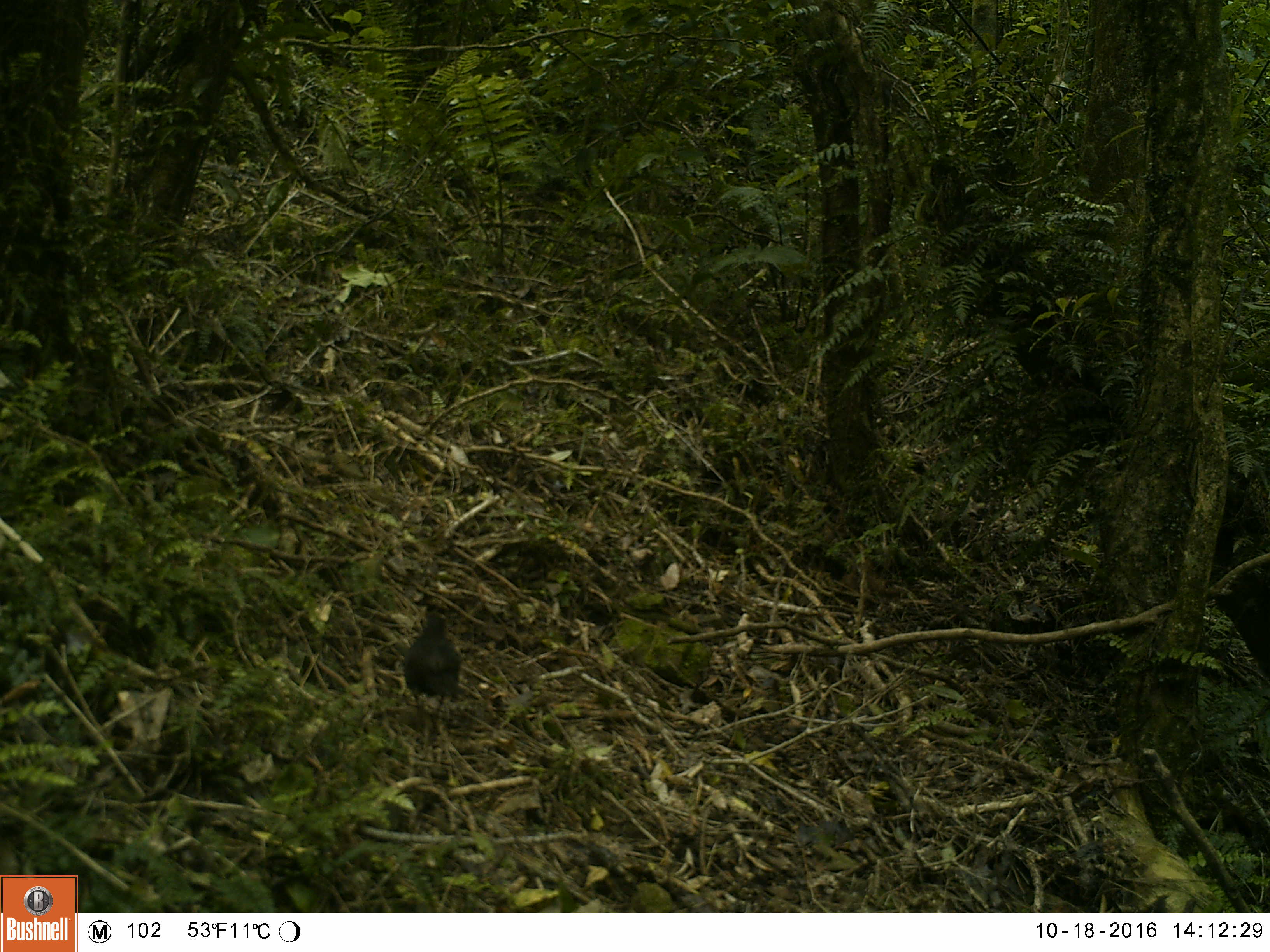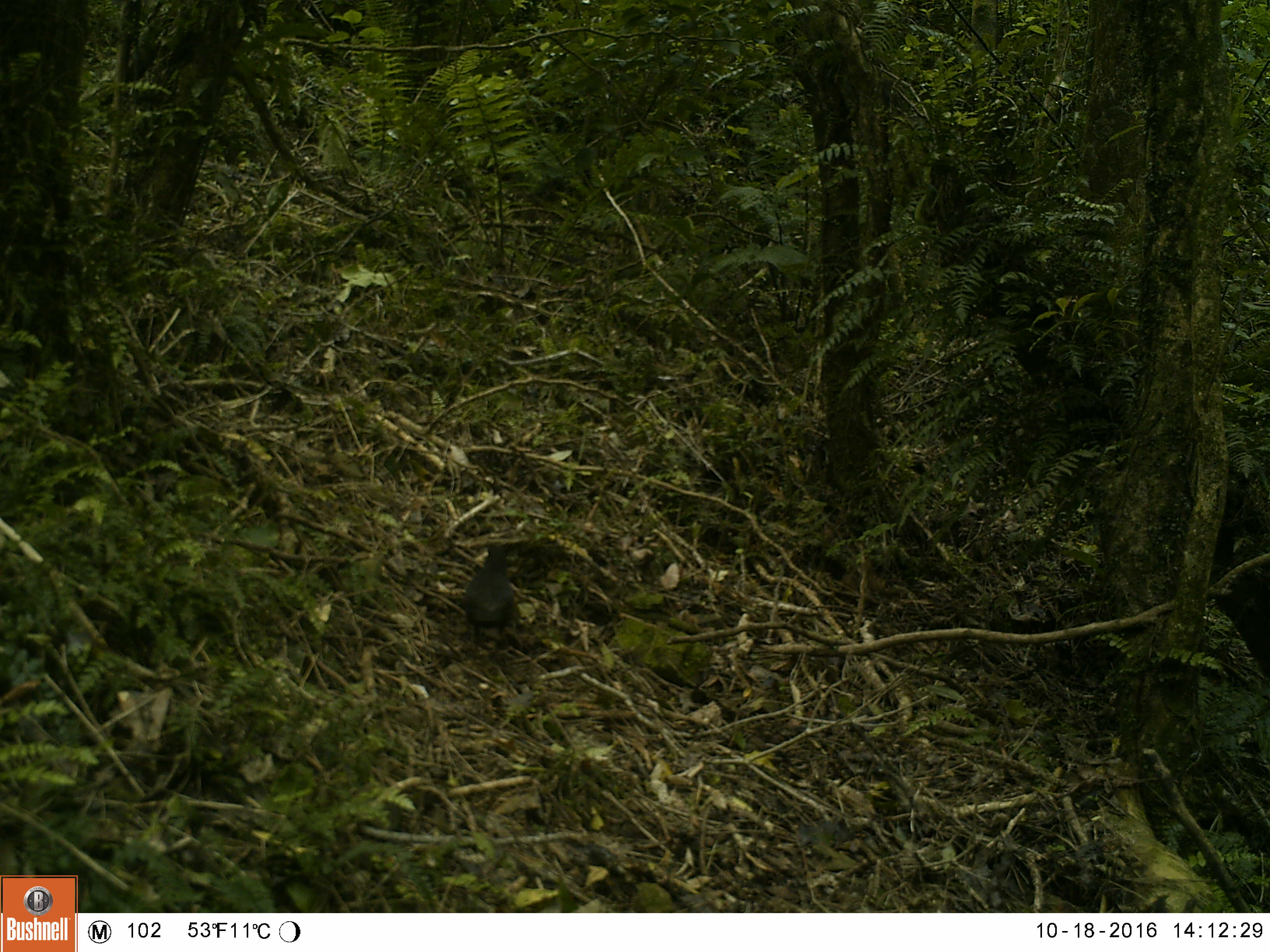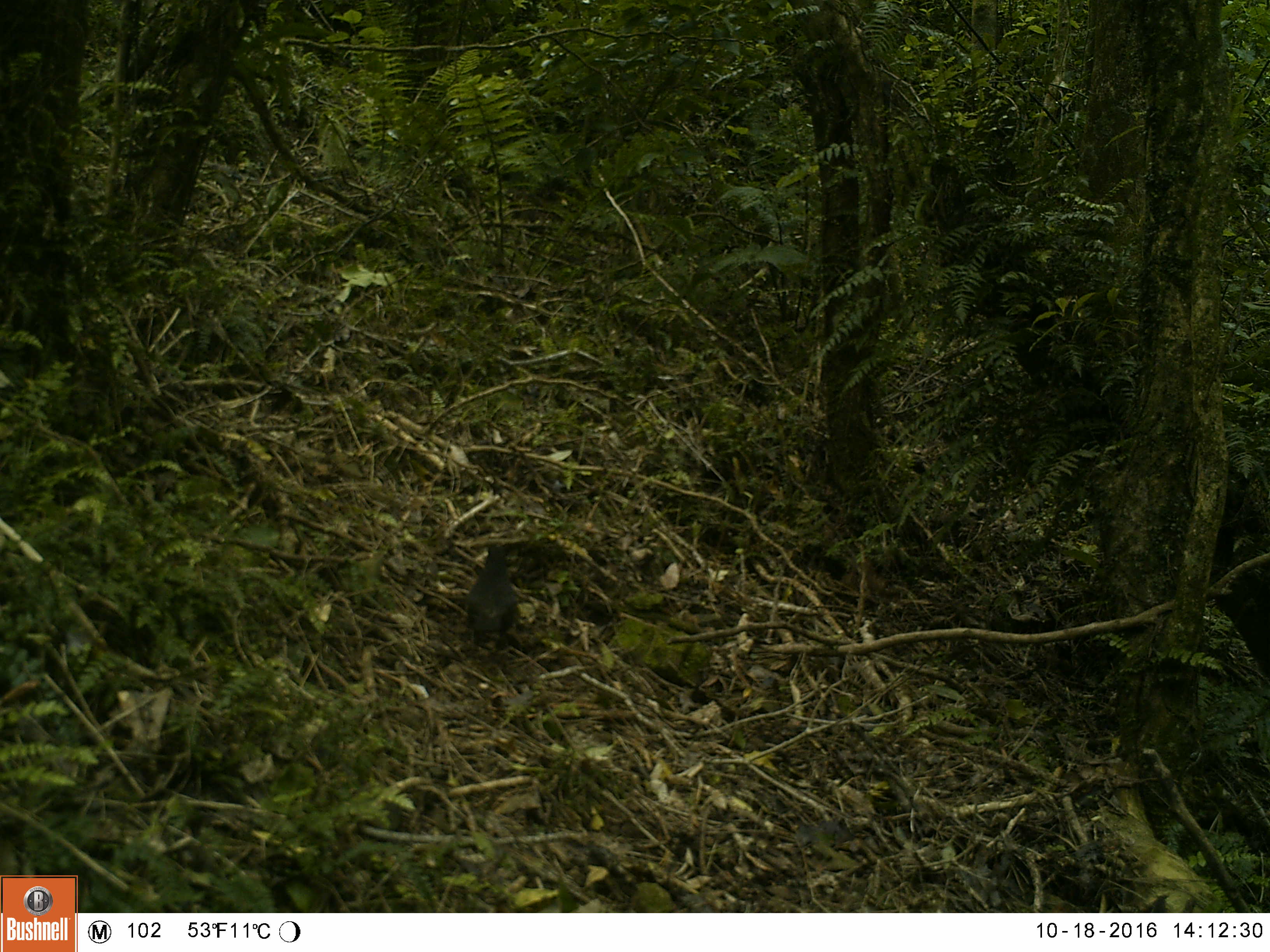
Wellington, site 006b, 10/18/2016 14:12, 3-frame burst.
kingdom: Animalia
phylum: Chordata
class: Aves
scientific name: Aves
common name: bird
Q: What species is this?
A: Bird (Aves).